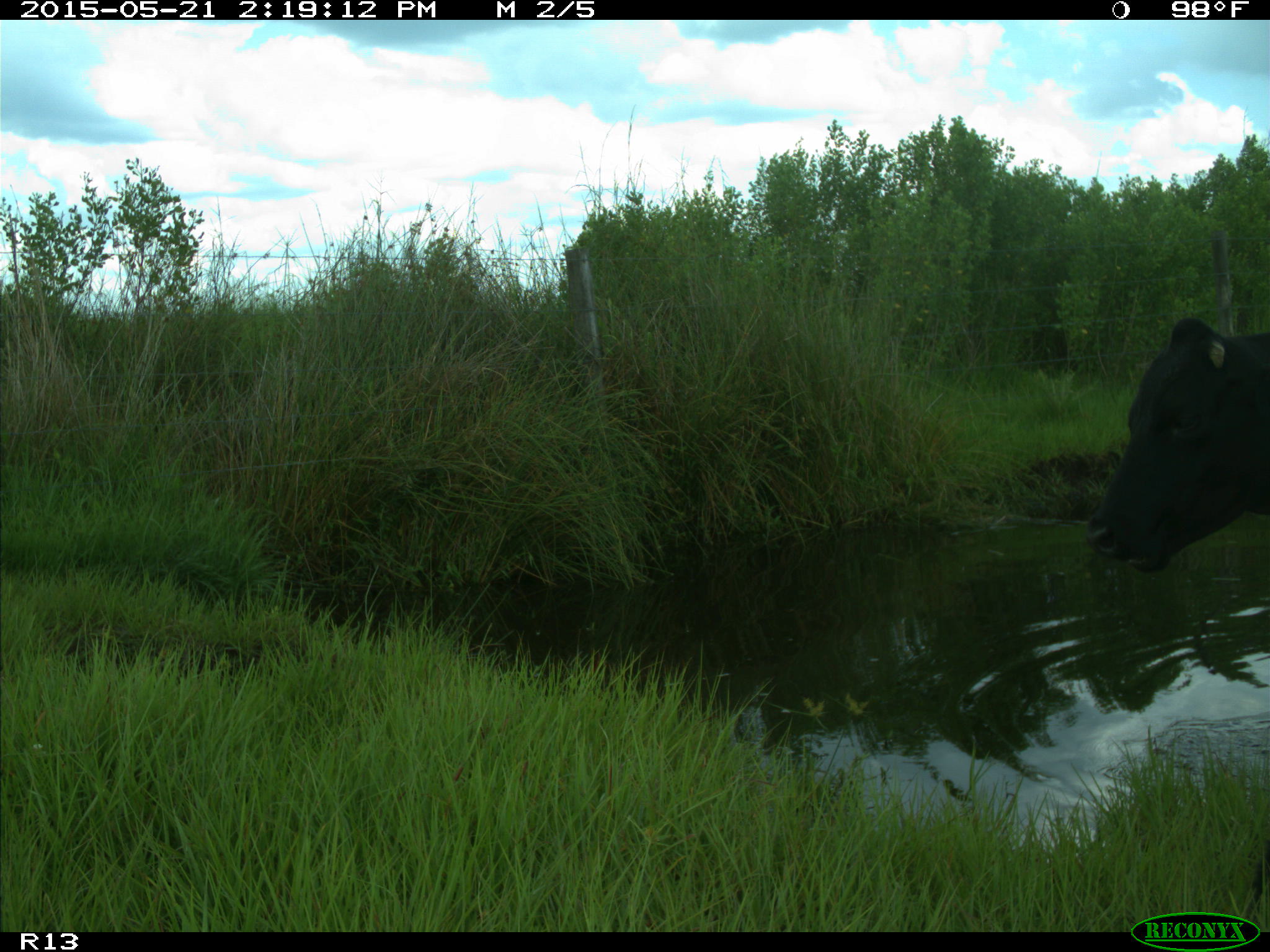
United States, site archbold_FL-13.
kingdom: Animalia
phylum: Chordata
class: Mammalia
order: Artiodactyla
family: Bovidae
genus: Bos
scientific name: Bos taurus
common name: domestic cow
Bos taurus (domestic cow).